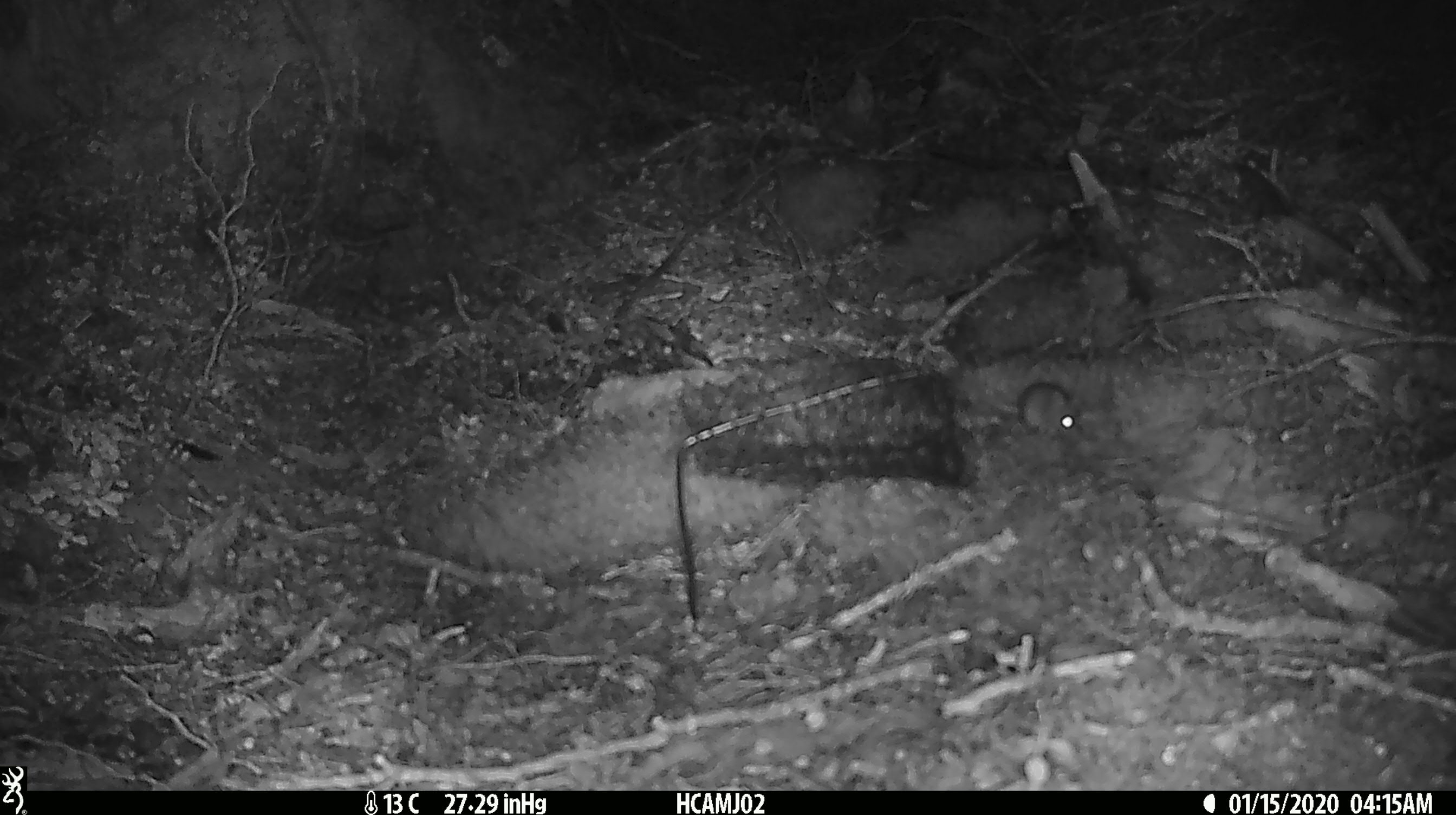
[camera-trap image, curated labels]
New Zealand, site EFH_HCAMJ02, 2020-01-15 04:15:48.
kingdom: Animalia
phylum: Chordata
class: Mammalia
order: Rodentia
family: Muridae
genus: Mus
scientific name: Mus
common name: mouse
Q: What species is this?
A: Mouse (Mus).